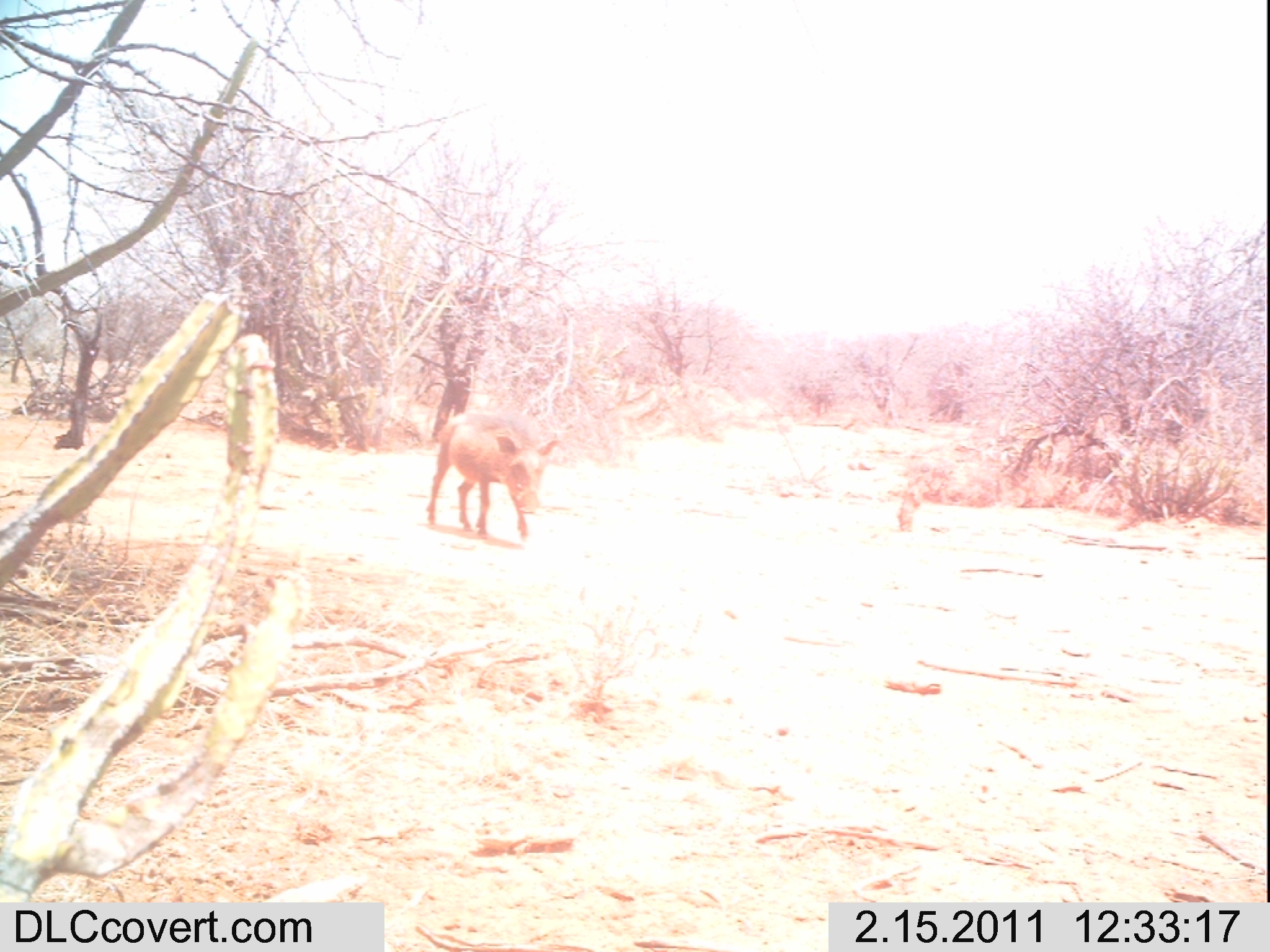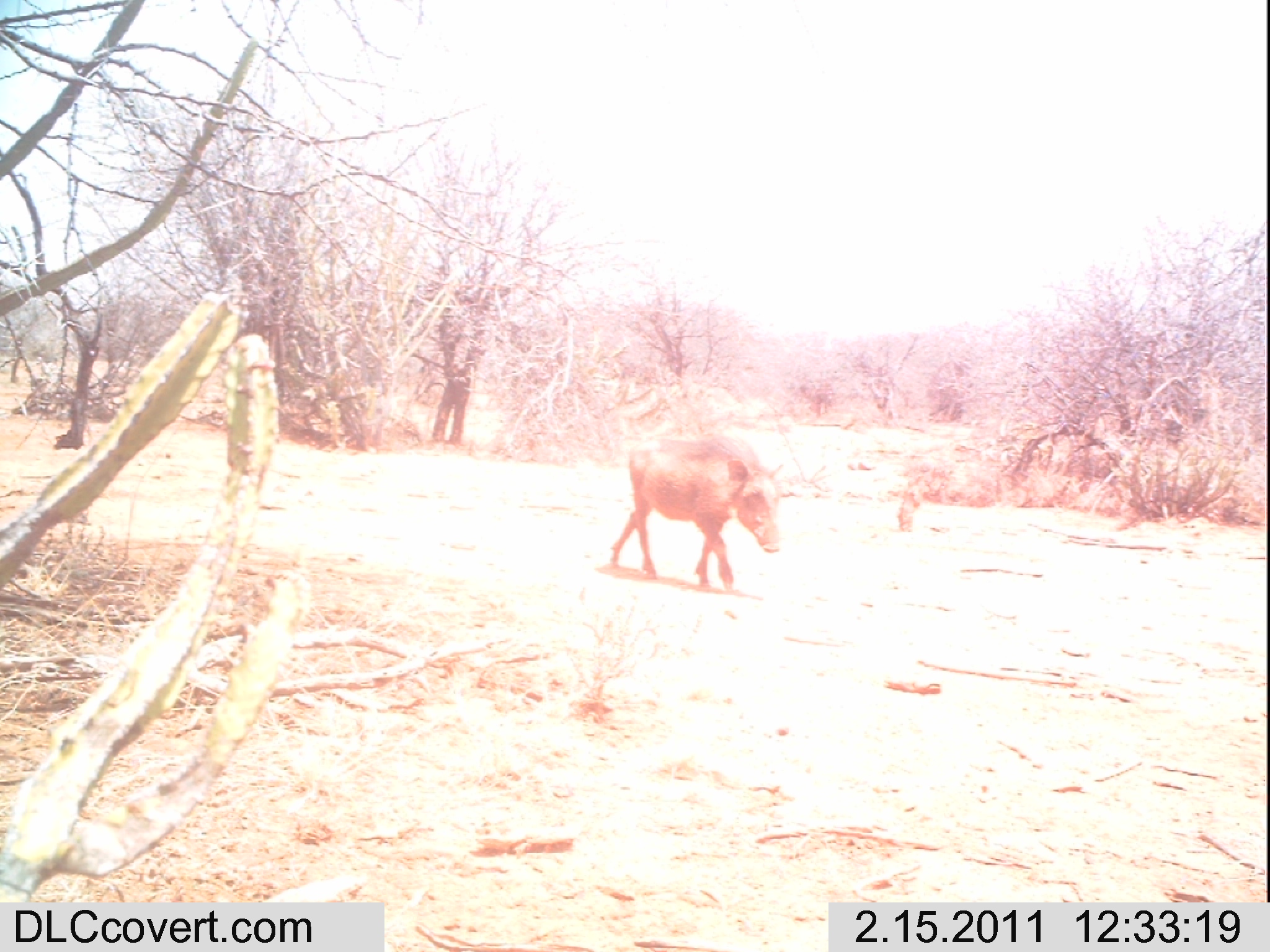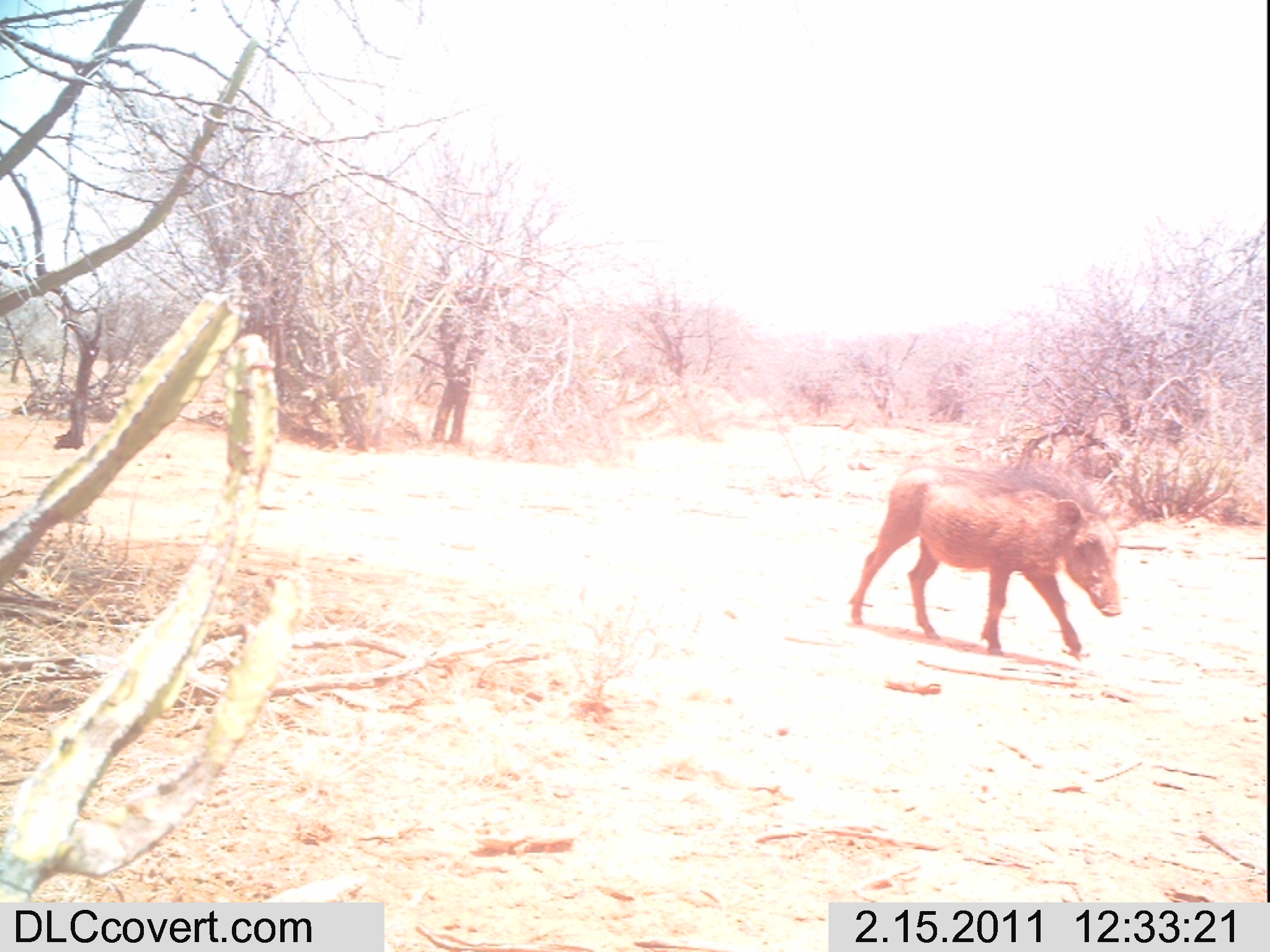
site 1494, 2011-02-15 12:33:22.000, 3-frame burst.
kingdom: Animalia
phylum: Chordata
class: Mammalia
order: Artiodactyla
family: Suidae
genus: Phacochoerus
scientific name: Phacochoerus africanus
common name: common warthog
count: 1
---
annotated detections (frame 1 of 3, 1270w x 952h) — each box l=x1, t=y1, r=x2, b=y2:
phacochoerus africanus: l=425, t=407, r=561, b=542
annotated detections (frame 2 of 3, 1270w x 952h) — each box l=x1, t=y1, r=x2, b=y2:
phacochoerus africanus: l=600, t=435, r=784, b=589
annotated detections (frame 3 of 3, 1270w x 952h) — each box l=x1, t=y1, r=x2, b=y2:
phacochoerus africanus: l=847, t=458, r=1122, b=663